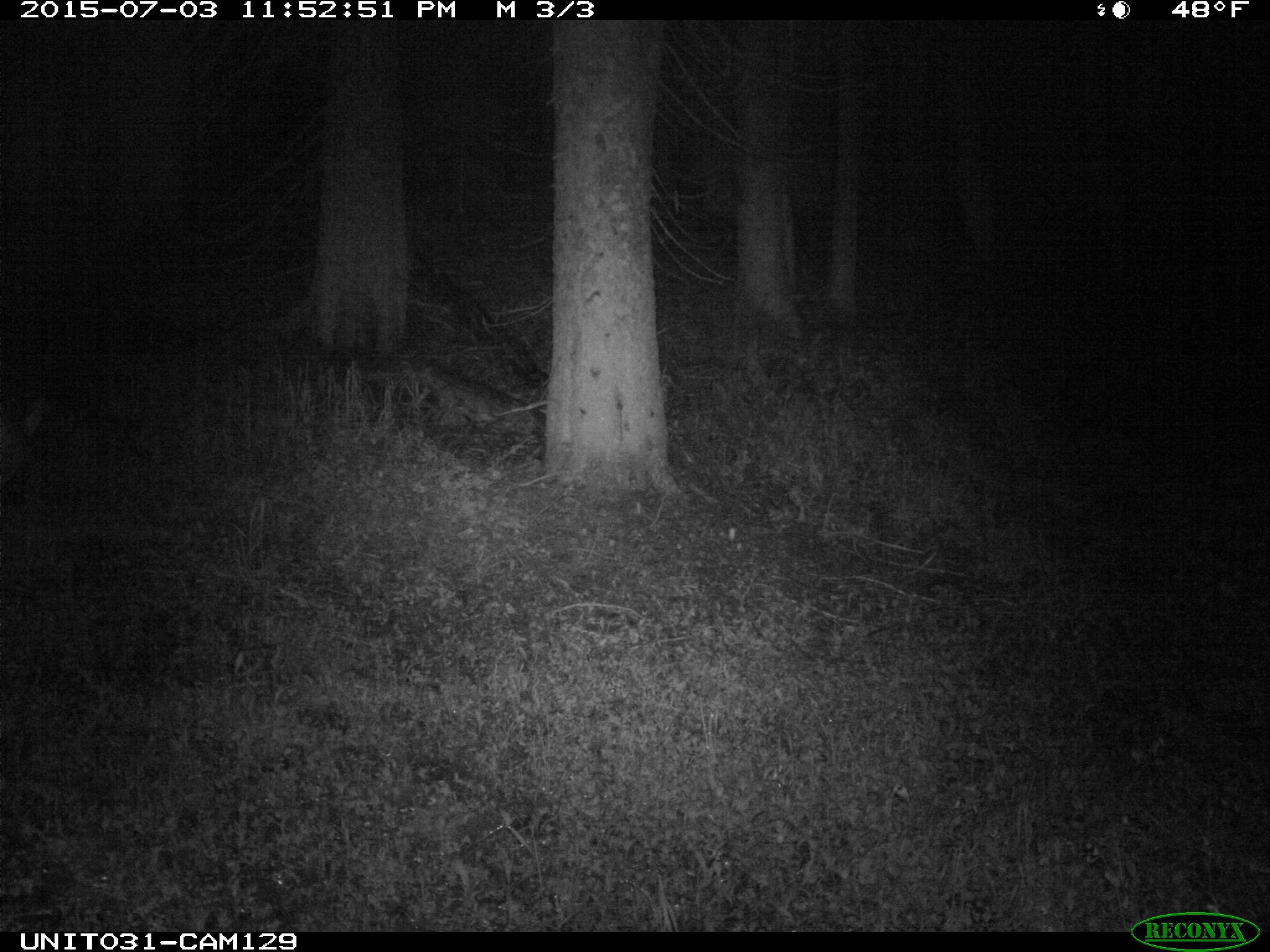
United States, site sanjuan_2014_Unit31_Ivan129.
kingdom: Animalia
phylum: Chordata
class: Mammalia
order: Artiodactyla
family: Cervidae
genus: Odocoileus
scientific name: Odocoileus hemionus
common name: mule deer